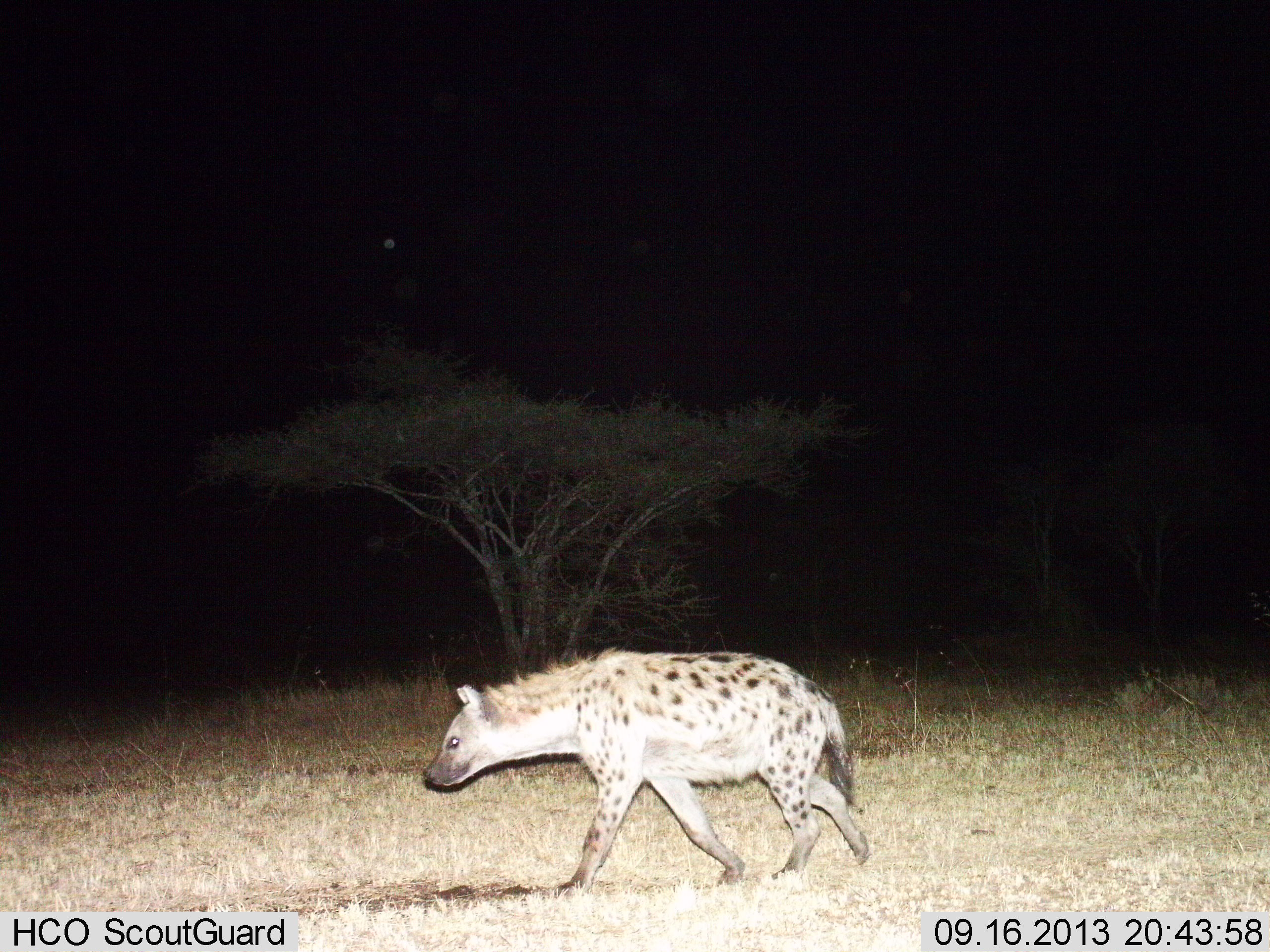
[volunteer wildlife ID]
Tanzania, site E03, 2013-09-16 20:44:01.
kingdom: Animalia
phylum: Chordata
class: Mammalia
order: Carnivora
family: Hyaenidae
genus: Crocuta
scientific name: Crocuta crocuta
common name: spotted hyena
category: hyenaspotted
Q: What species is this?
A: Hyenaspotted (spotted hyena) (Crocuta crocuta).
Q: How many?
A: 1.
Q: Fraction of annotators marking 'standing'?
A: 0%.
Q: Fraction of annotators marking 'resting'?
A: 0%.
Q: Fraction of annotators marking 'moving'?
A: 100%.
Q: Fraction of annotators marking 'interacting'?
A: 0%.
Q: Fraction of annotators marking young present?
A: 0%.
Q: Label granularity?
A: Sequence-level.